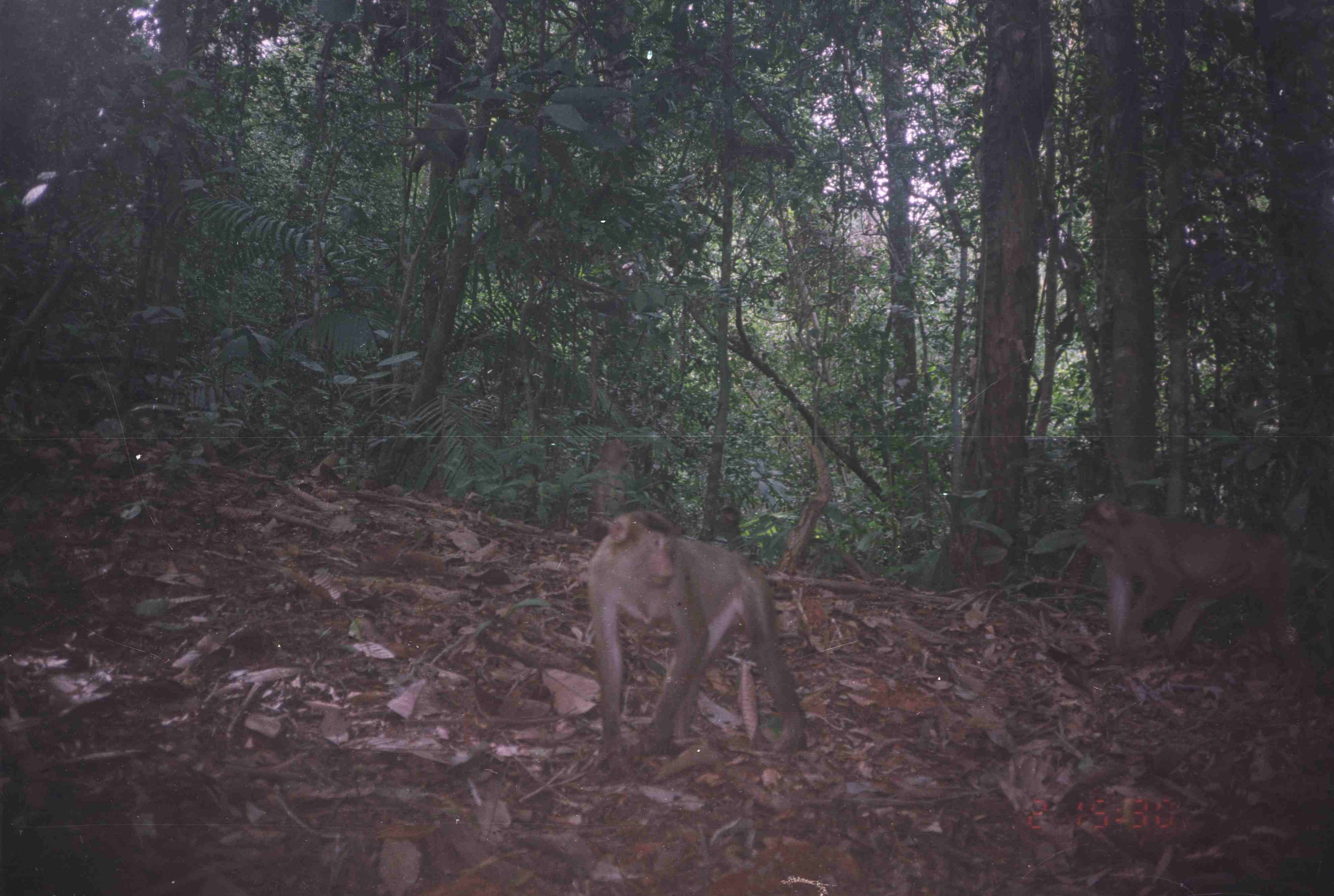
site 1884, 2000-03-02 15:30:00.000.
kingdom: Animalia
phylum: Chordata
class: Mammalia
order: Primates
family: Cercopithecidae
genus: Macaca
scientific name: Macaca nemestrina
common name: southern pig-tailed macaque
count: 4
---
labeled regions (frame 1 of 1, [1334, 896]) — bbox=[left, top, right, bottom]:
macaca nemestrina: bbox=[583, 508, 808, 758]; bbox=[1076, 495, 1290, 666]